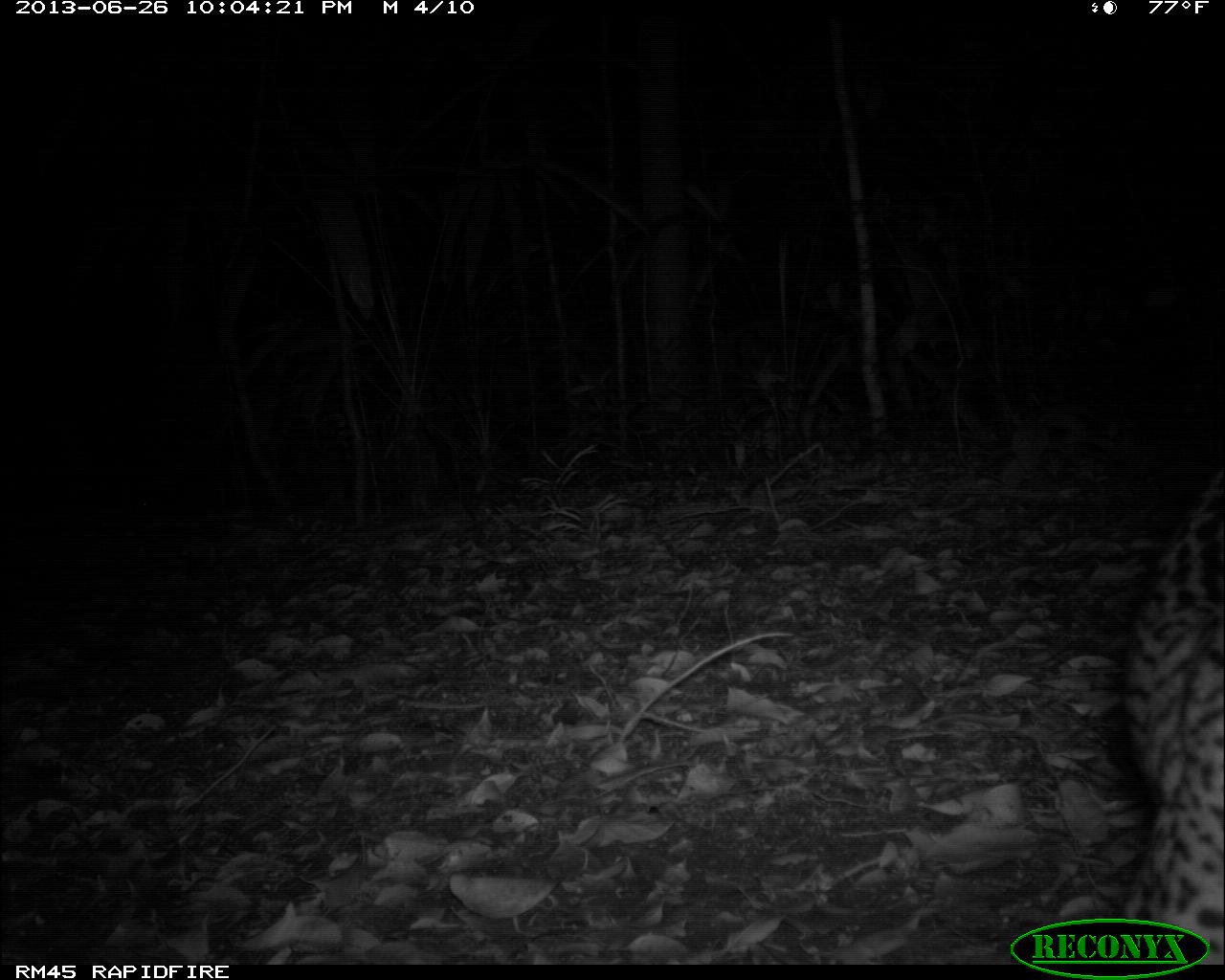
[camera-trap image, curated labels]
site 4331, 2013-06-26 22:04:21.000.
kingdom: Animalia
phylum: Chordata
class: Mammalia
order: Carnivora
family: Felidae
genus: Leopardus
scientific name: Leopardus pardalis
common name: ocelot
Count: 1.